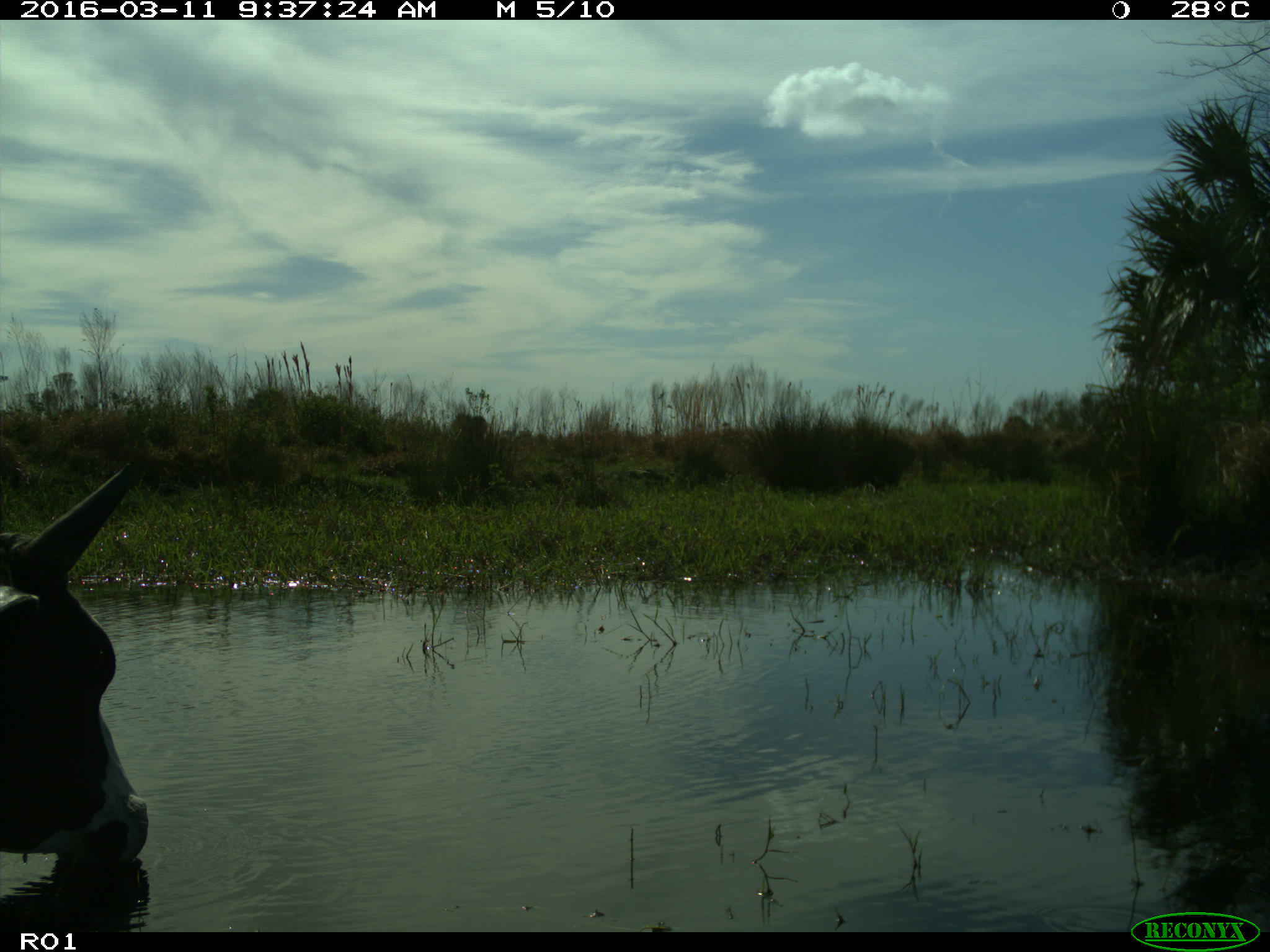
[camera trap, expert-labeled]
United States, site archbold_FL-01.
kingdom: Animalia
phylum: Chordata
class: Mammalia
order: Artiodactyla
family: Bovidae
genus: Bos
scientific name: Bos taurus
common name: domestic cow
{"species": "Bos taurus (domestic cow)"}